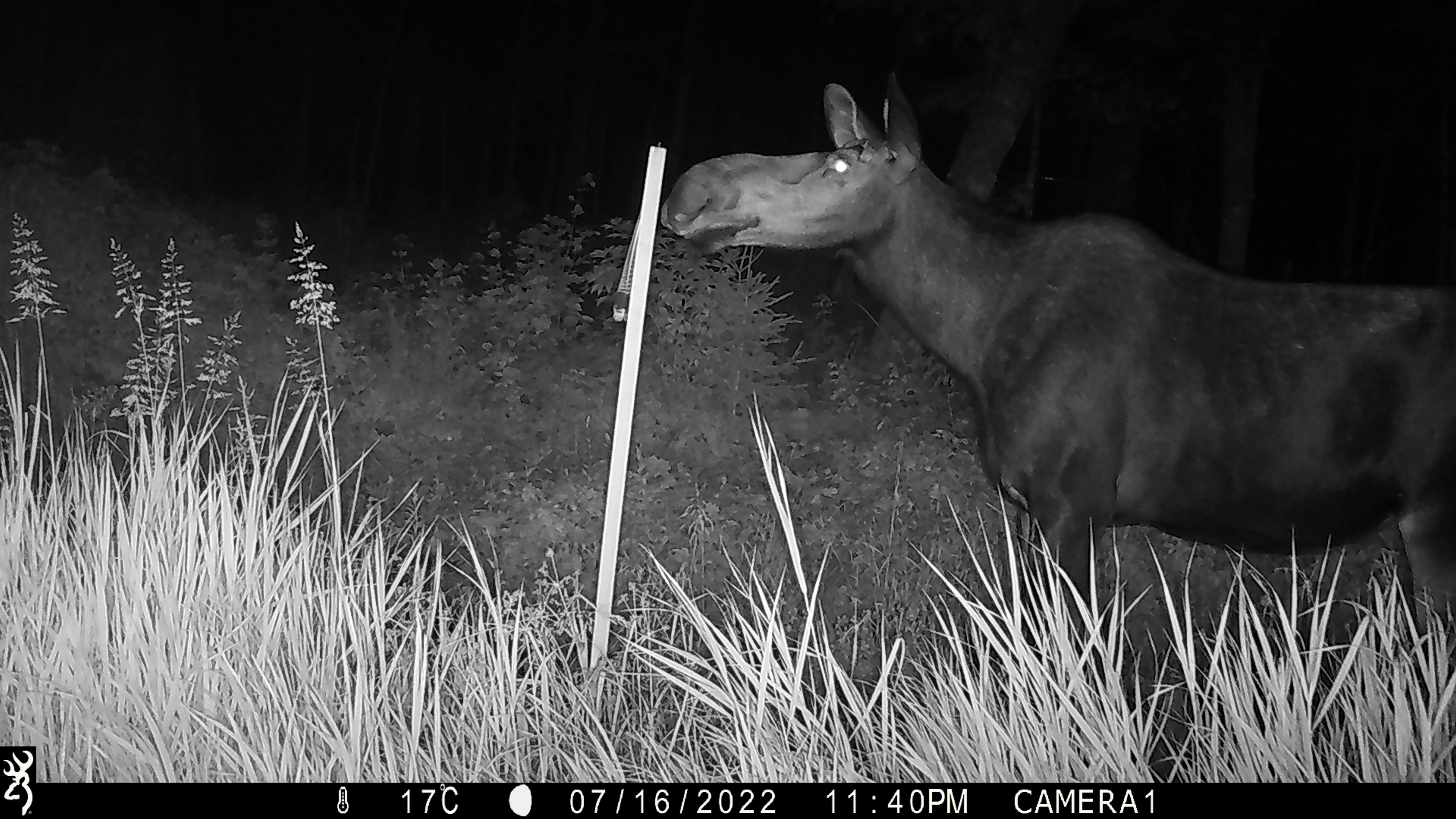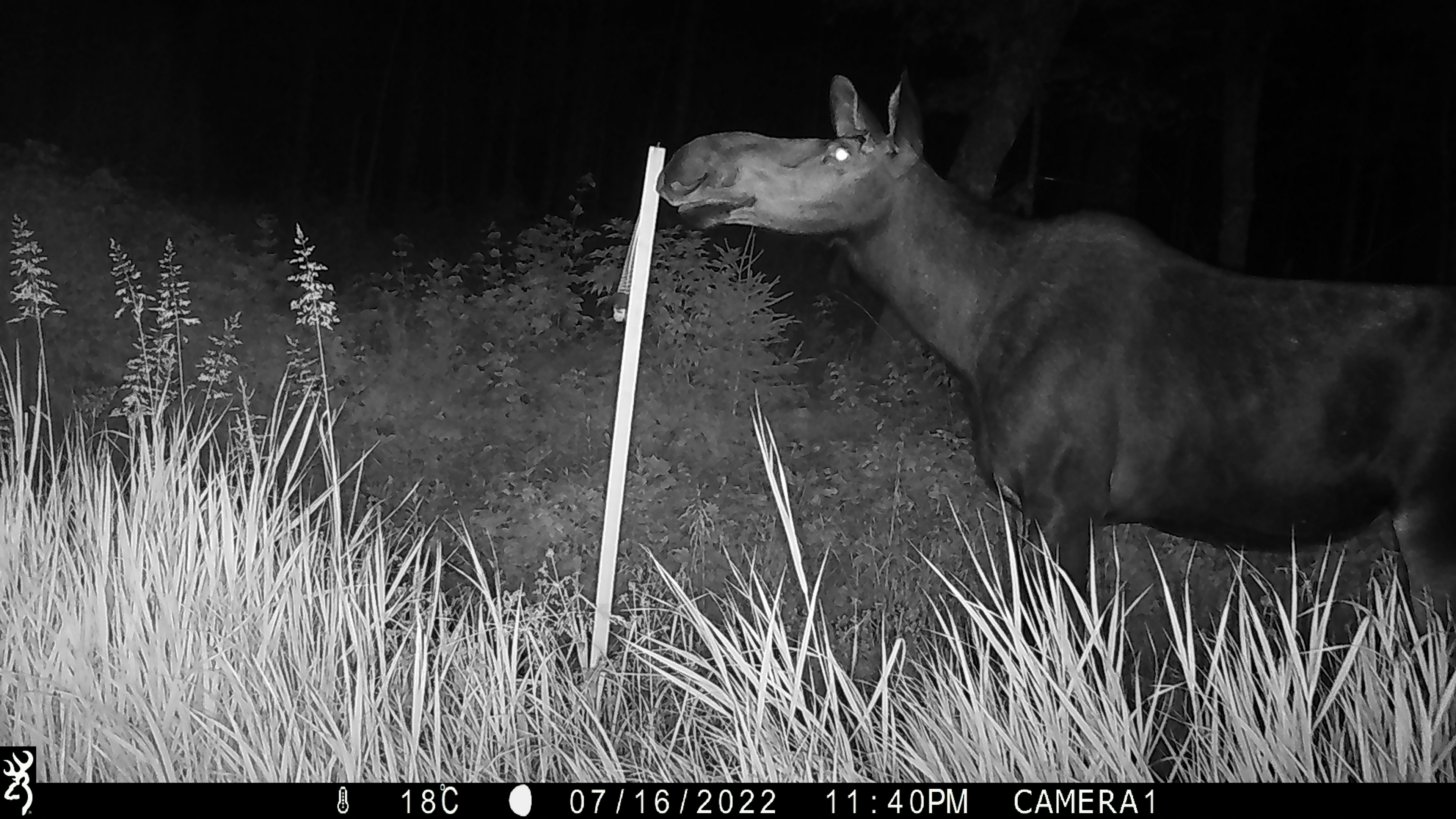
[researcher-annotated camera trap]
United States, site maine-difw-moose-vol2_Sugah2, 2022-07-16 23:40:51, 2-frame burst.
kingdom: Animalia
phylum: Chordata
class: Mammalia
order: Artiodactyla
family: Cervidae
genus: Alces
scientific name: Alces alces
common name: moose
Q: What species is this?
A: Moose (Alces alces).